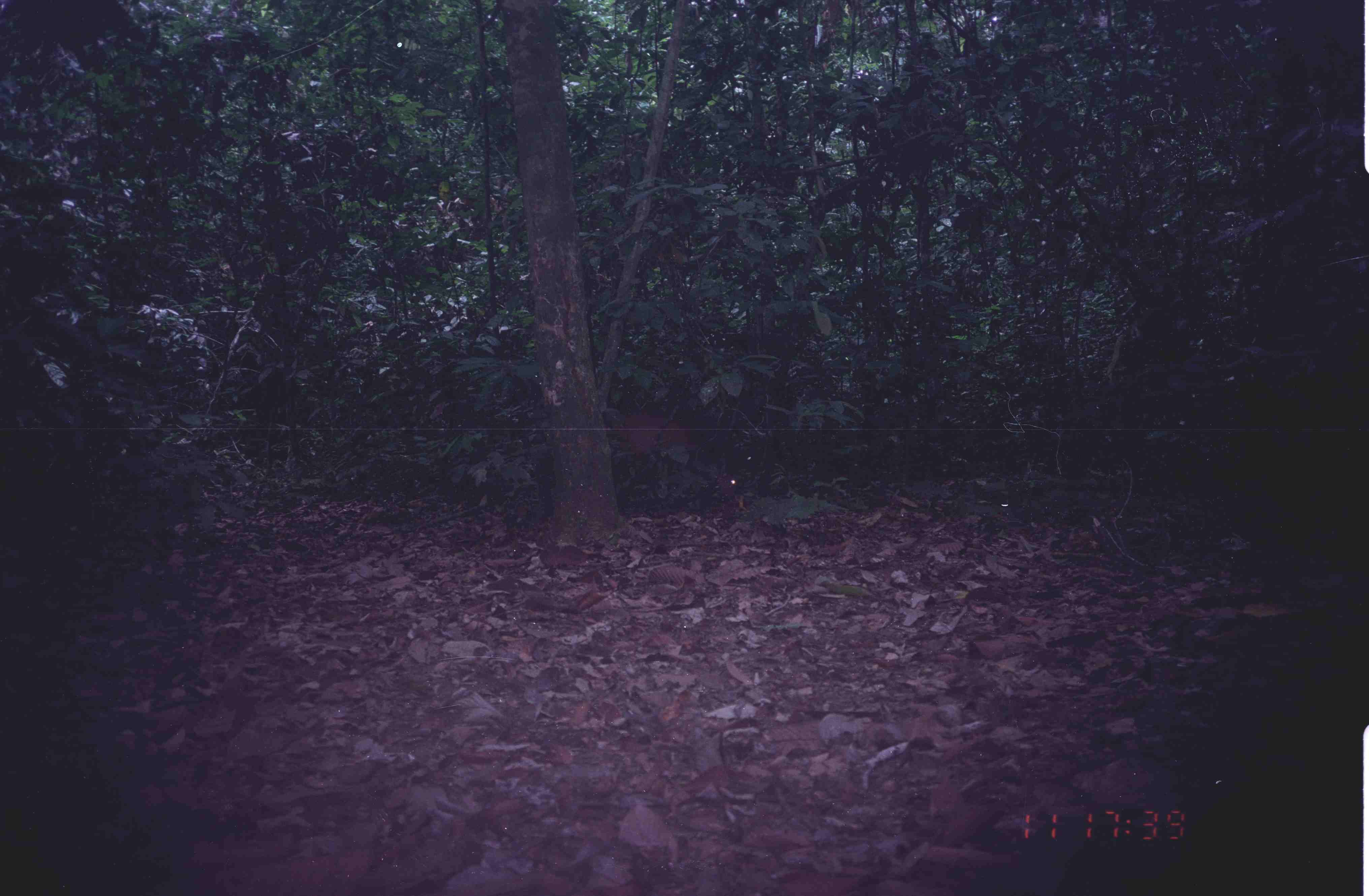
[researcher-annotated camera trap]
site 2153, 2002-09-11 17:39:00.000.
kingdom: Animalia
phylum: Chordata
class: Mammalia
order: Artiodactyla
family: Cervidae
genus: Muntiacus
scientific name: Muntiacus muntjak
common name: southern red muntjac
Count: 1.